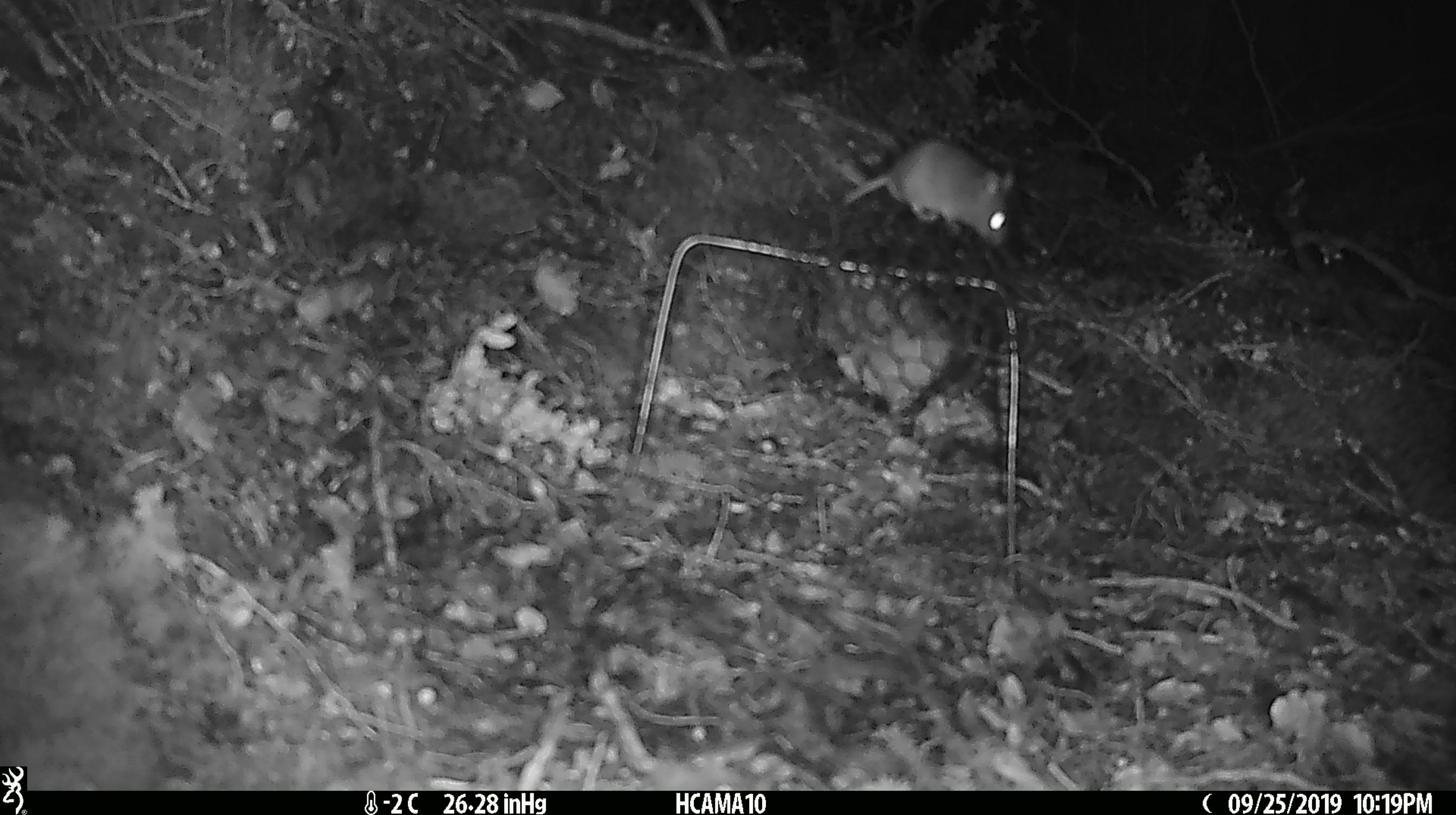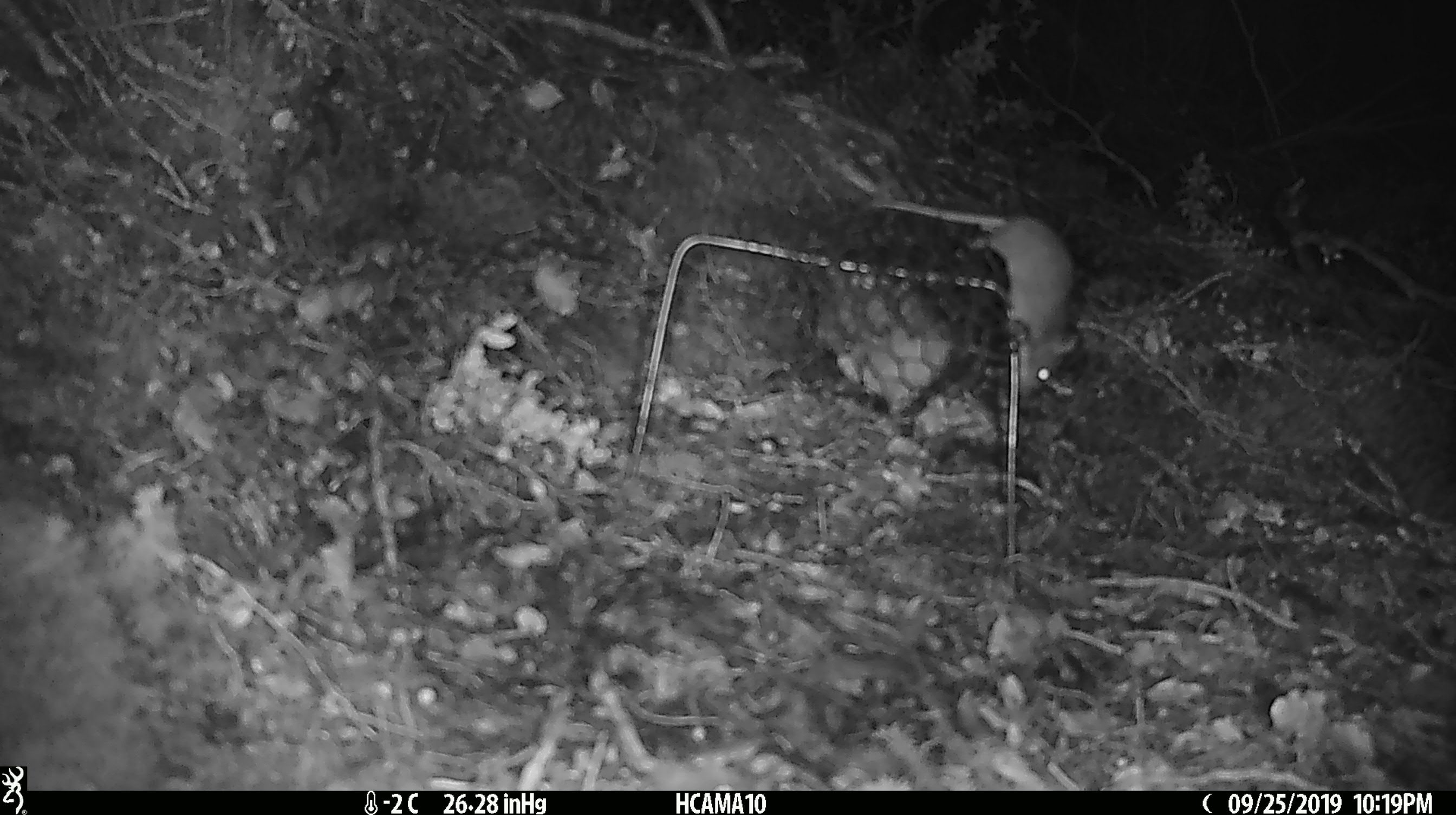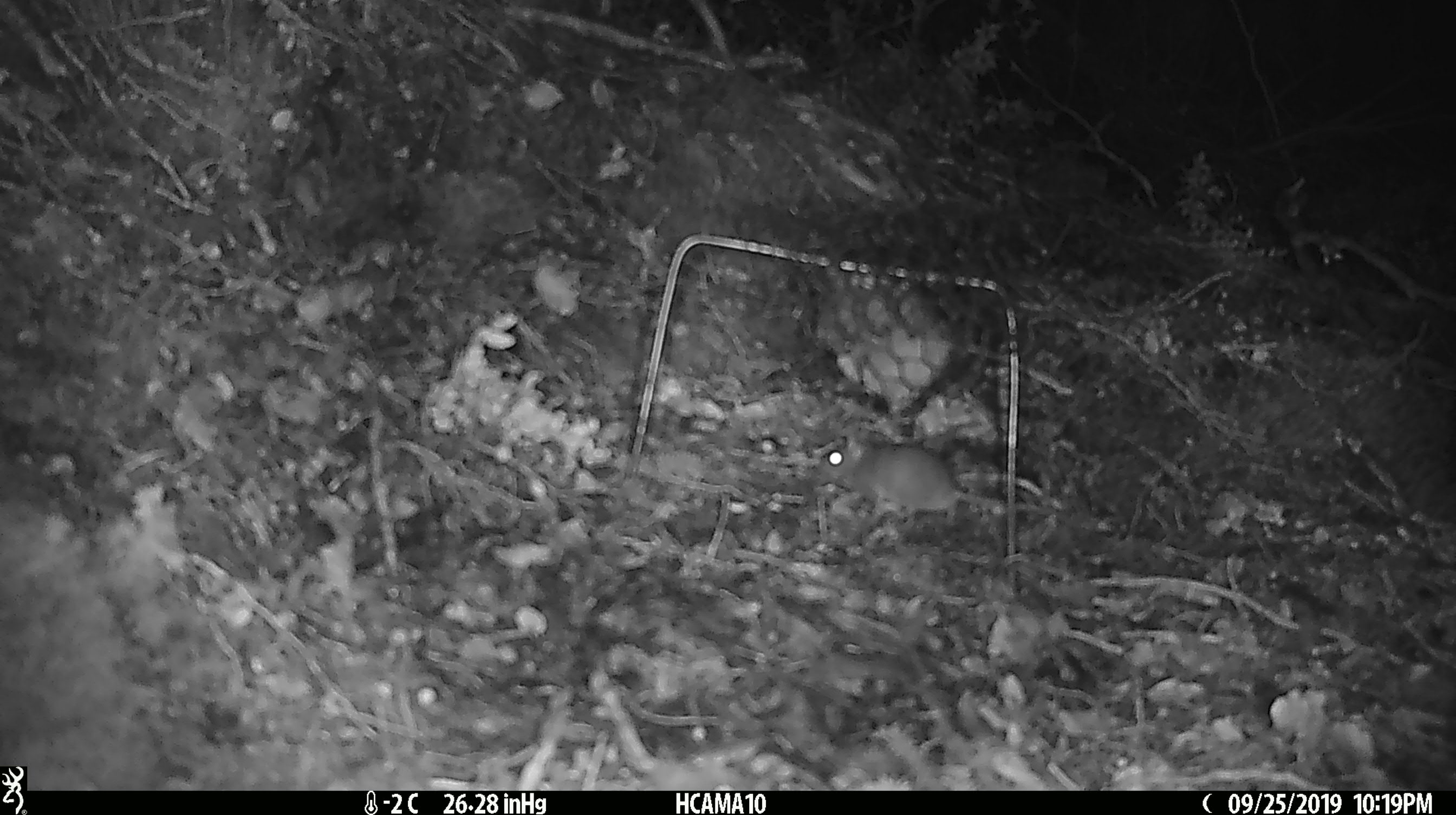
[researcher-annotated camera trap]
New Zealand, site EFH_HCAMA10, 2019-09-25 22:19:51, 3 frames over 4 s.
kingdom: Animalia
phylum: Chordata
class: Mammalia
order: Rodentia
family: Muridae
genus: Mus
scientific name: Mus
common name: mouse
Mouse (Mus).